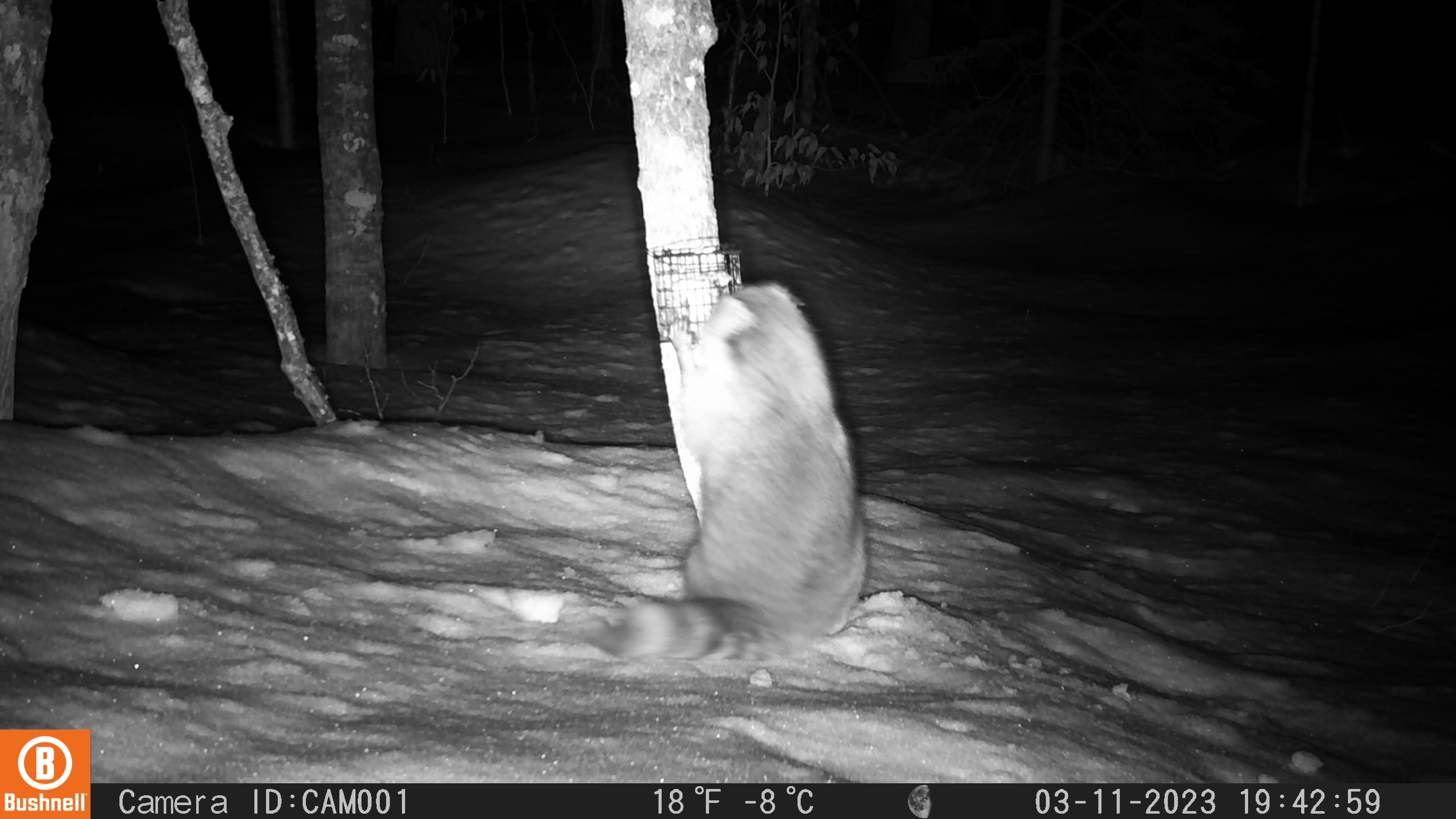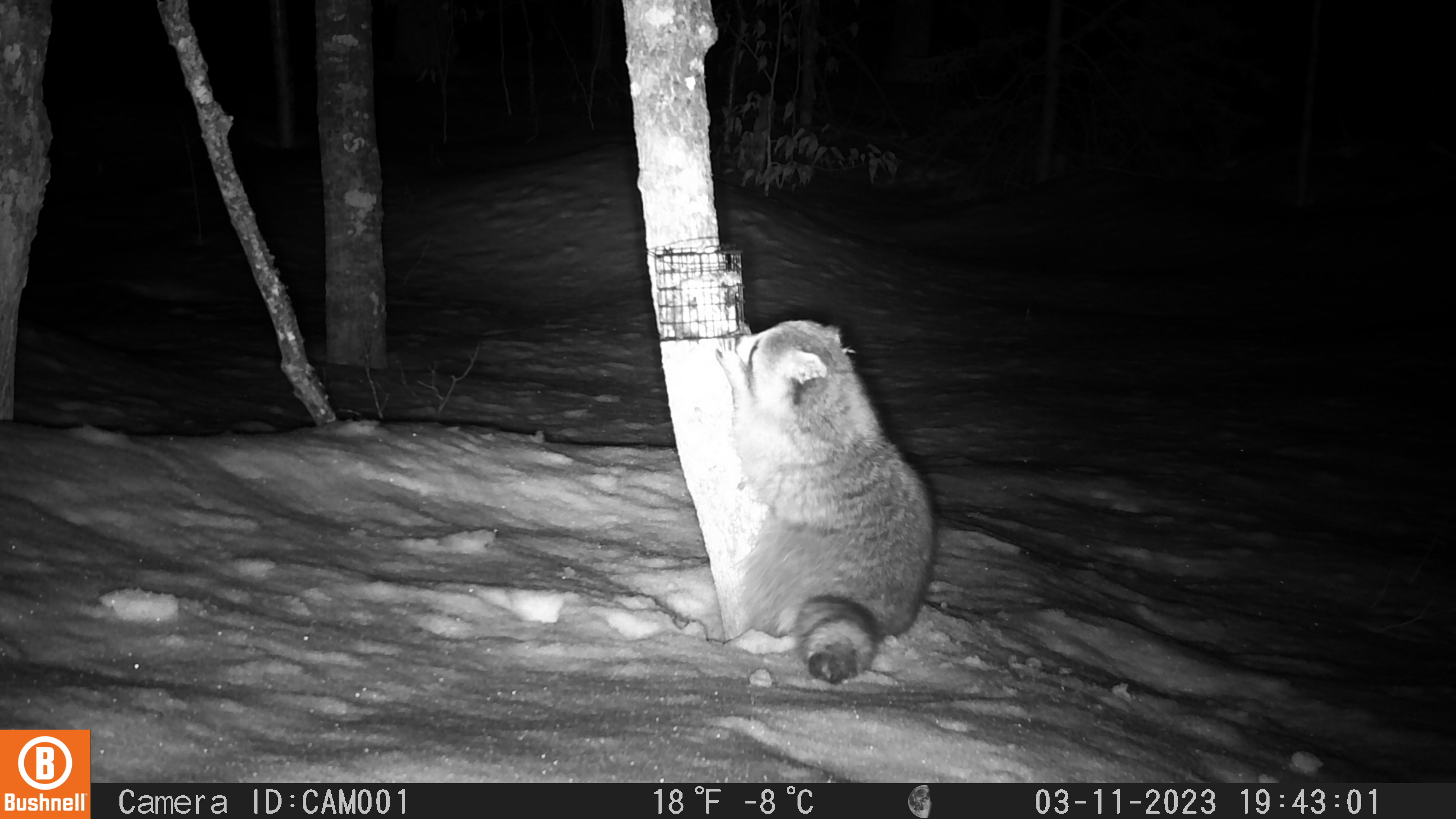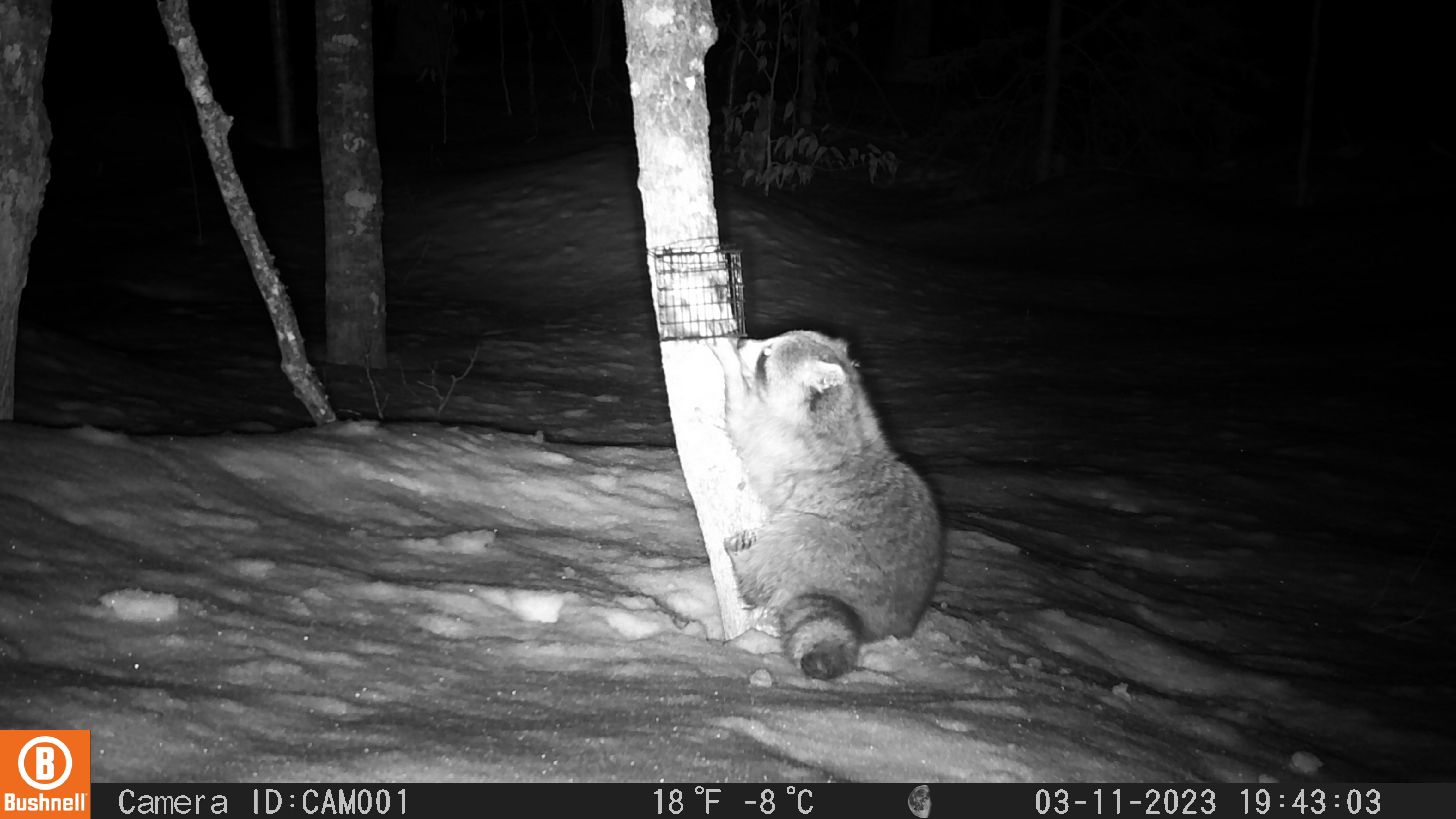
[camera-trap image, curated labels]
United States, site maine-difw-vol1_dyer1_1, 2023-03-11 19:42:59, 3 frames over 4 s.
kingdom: Animalia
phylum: Chordata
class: Mammalia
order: Carnivora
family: Procyonidae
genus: Procyon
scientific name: Procyon lotor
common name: raccoon